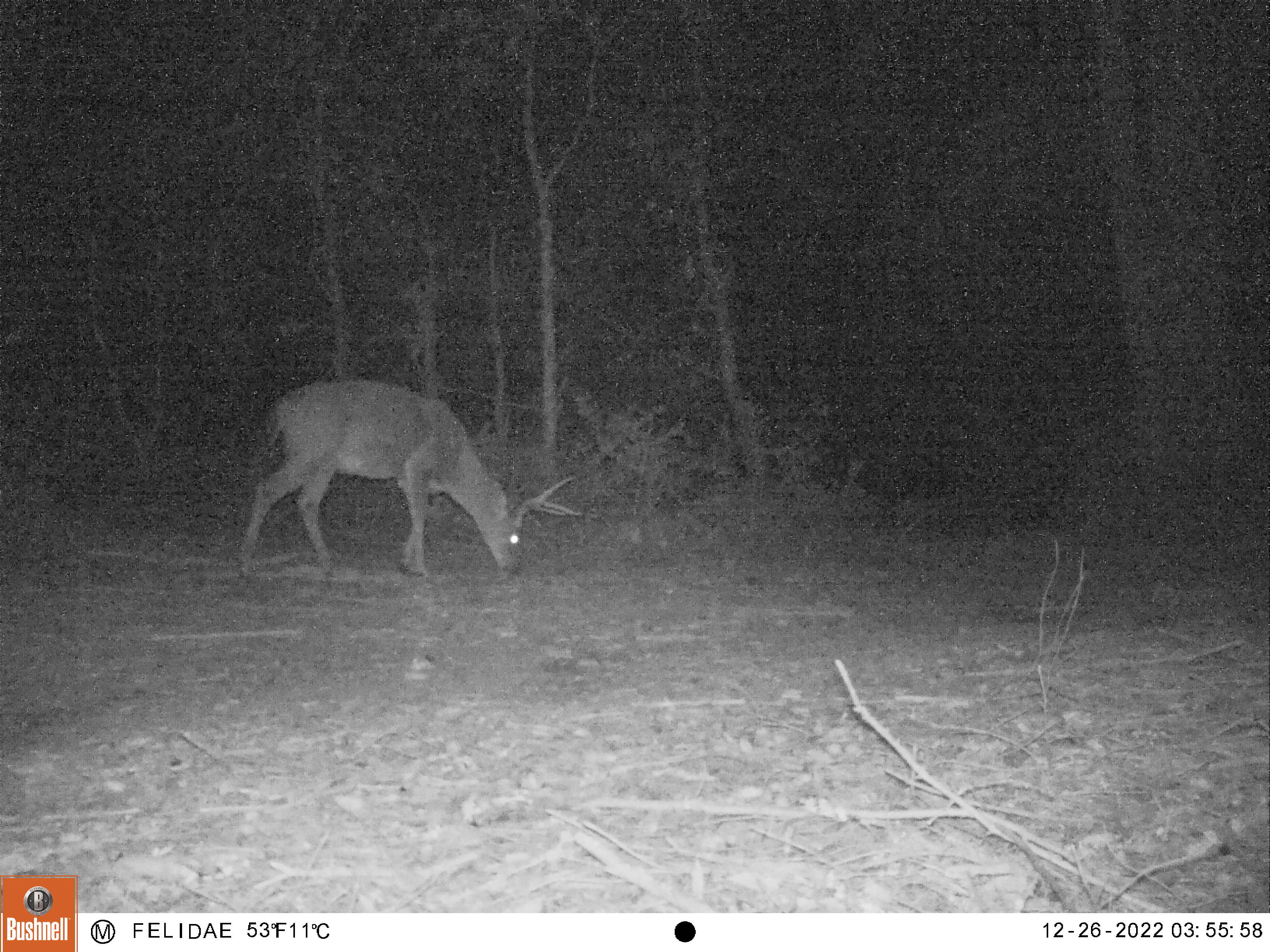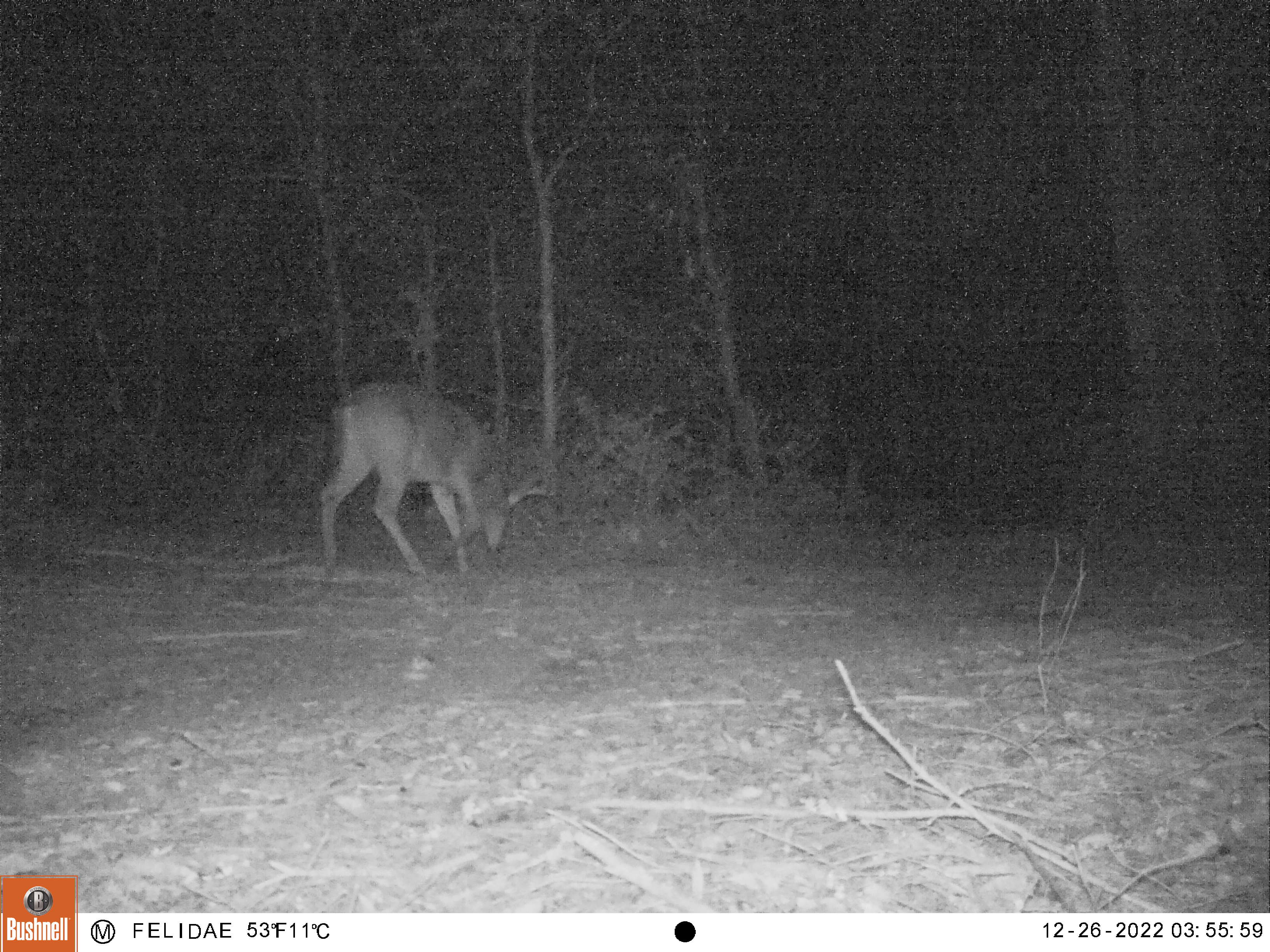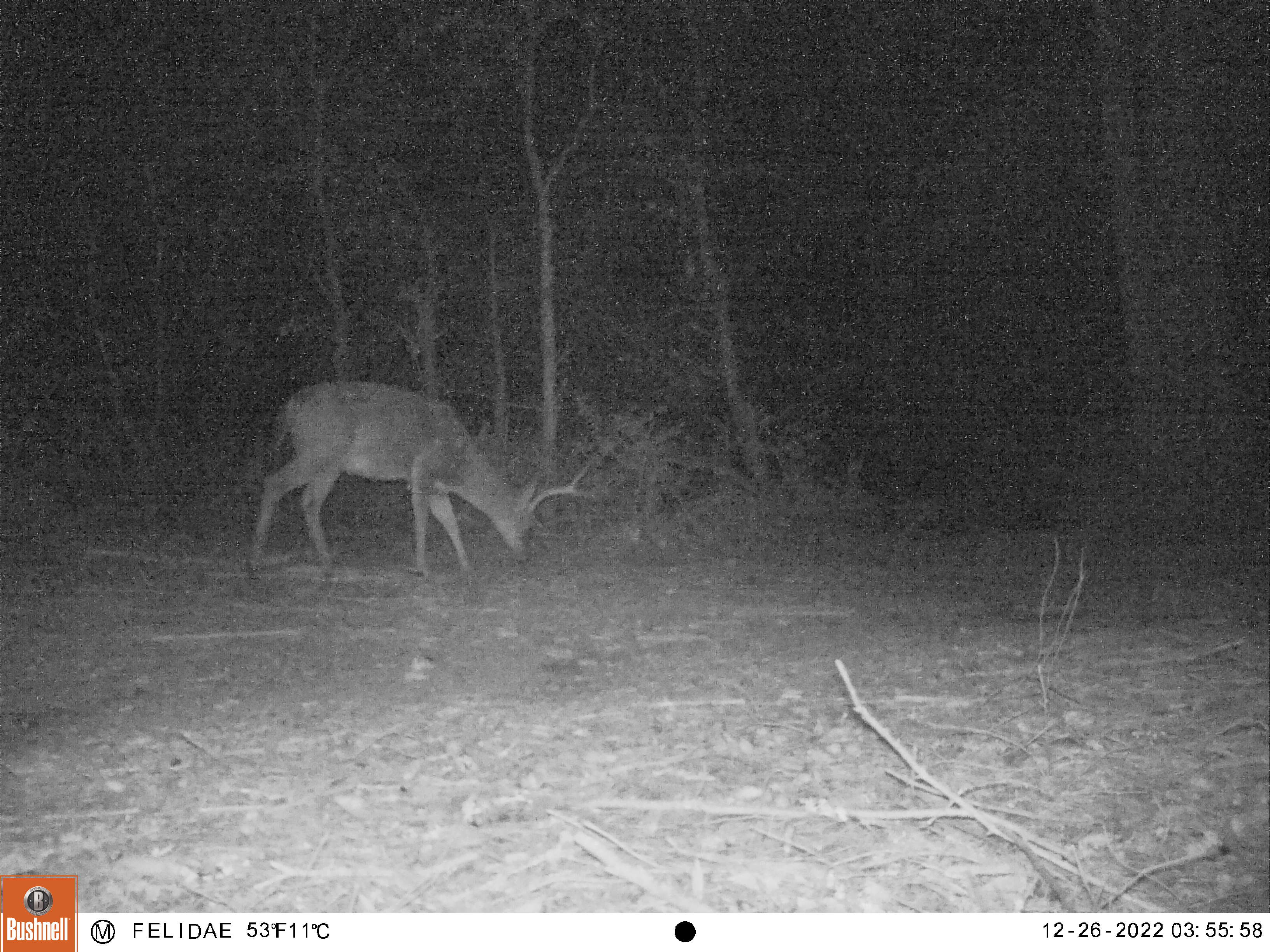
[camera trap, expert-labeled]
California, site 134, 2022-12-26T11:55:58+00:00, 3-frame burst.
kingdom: Animalia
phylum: Chordata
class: Mammalia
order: Artiodactyla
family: Cervidae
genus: Odocoileus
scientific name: Odocoileus hemionus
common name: mule deer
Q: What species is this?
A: Mule deer (Odocoileus hemionus).